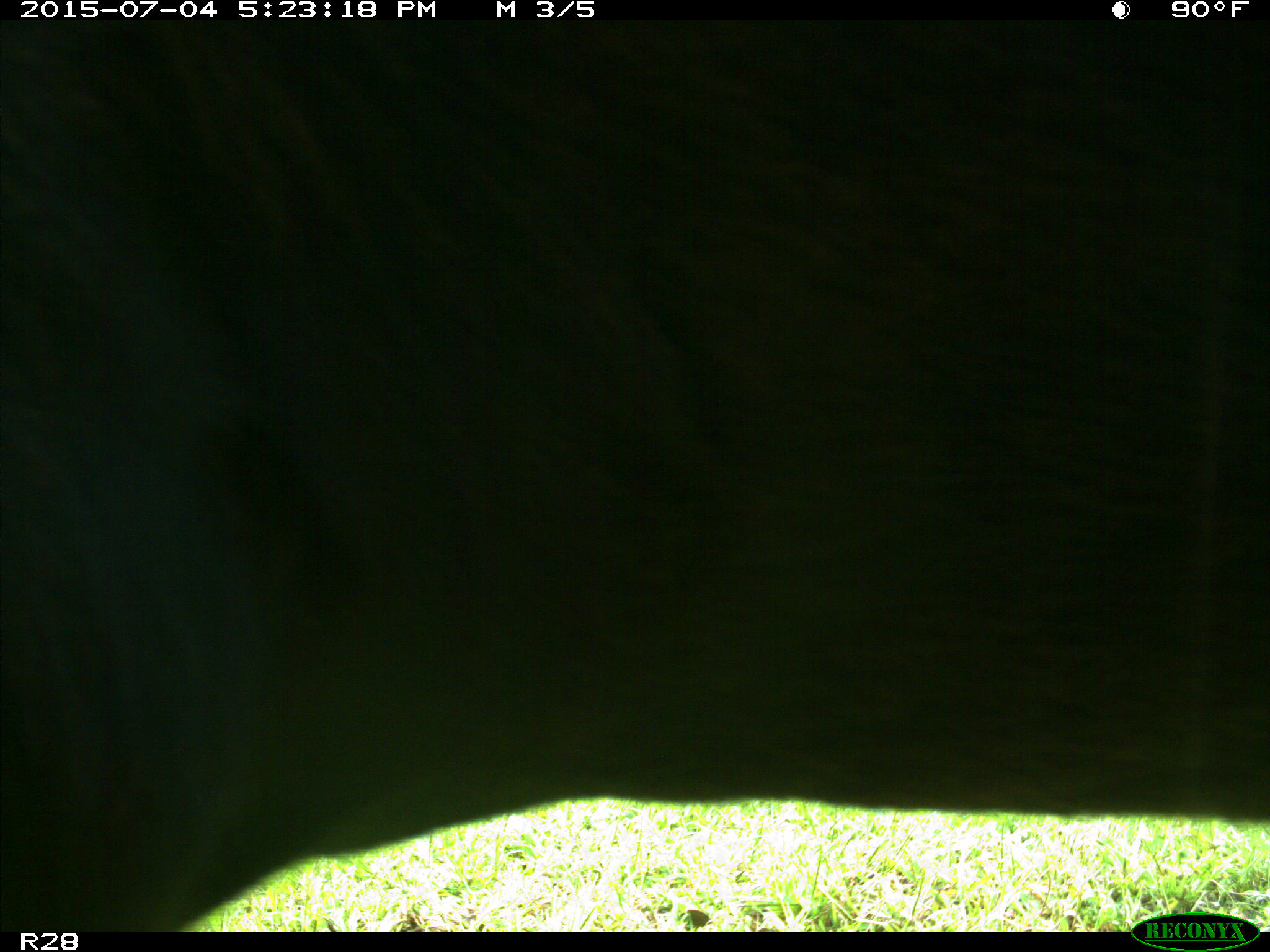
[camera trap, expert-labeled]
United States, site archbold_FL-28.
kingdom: Animalia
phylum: Chordata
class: Mammalia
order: Artiodactyla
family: Bovidae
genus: Bos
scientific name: Bos taurus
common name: domestic cow